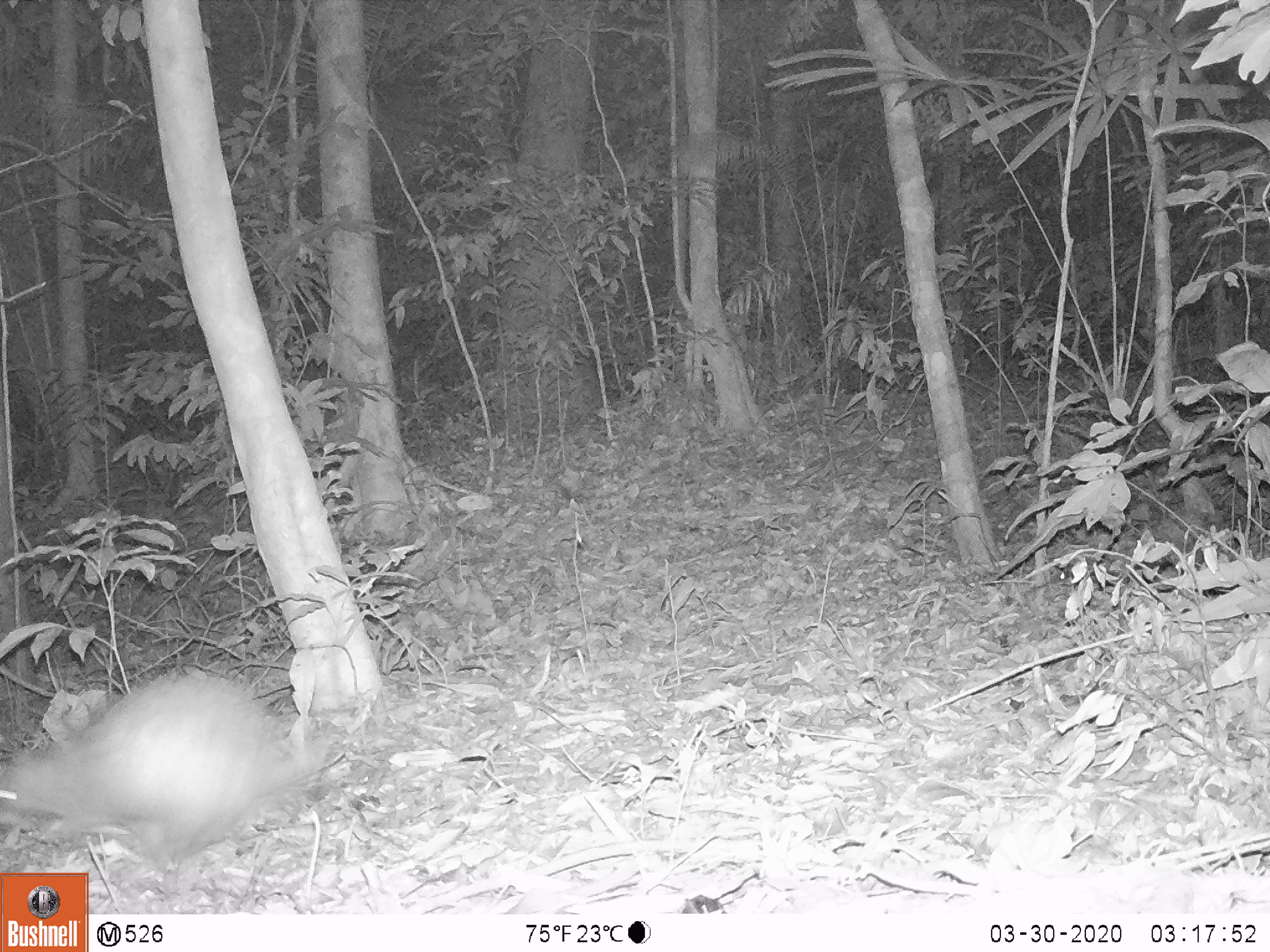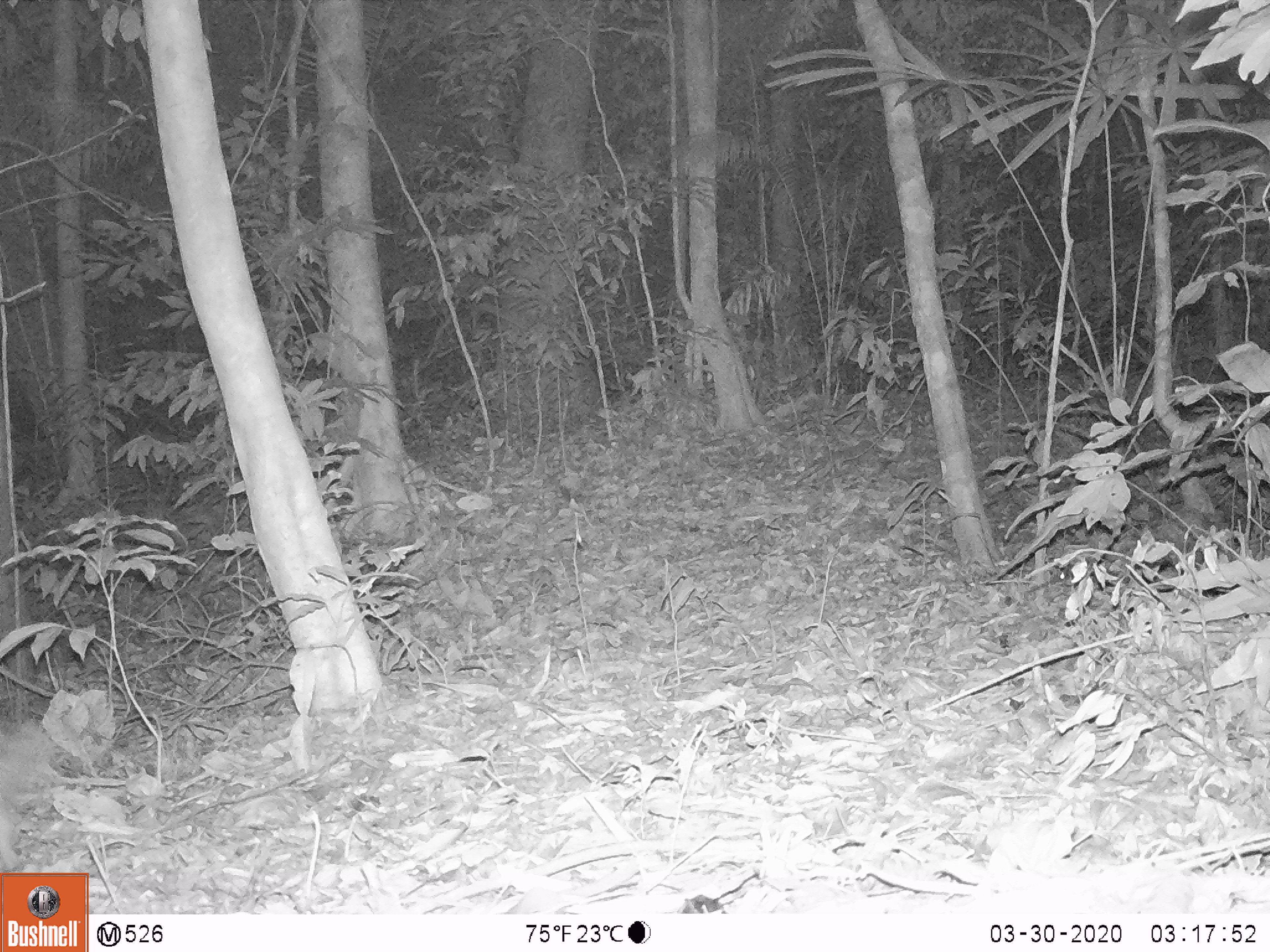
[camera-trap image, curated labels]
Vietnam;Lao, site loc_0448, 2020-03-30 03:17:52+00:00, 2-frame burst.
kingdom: Animalia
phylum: Chordata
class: Mammalia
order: Rodentia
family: Hystricidae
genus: Atherurus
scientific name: Atherurus macrourus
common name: asiatic brush-tailed porcupine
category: asiatic brush tailed porcupine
Asiatic brush tailed porcupine (asiatic brush-tailed porcupine) (Atherurus macrourus). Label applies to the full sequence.